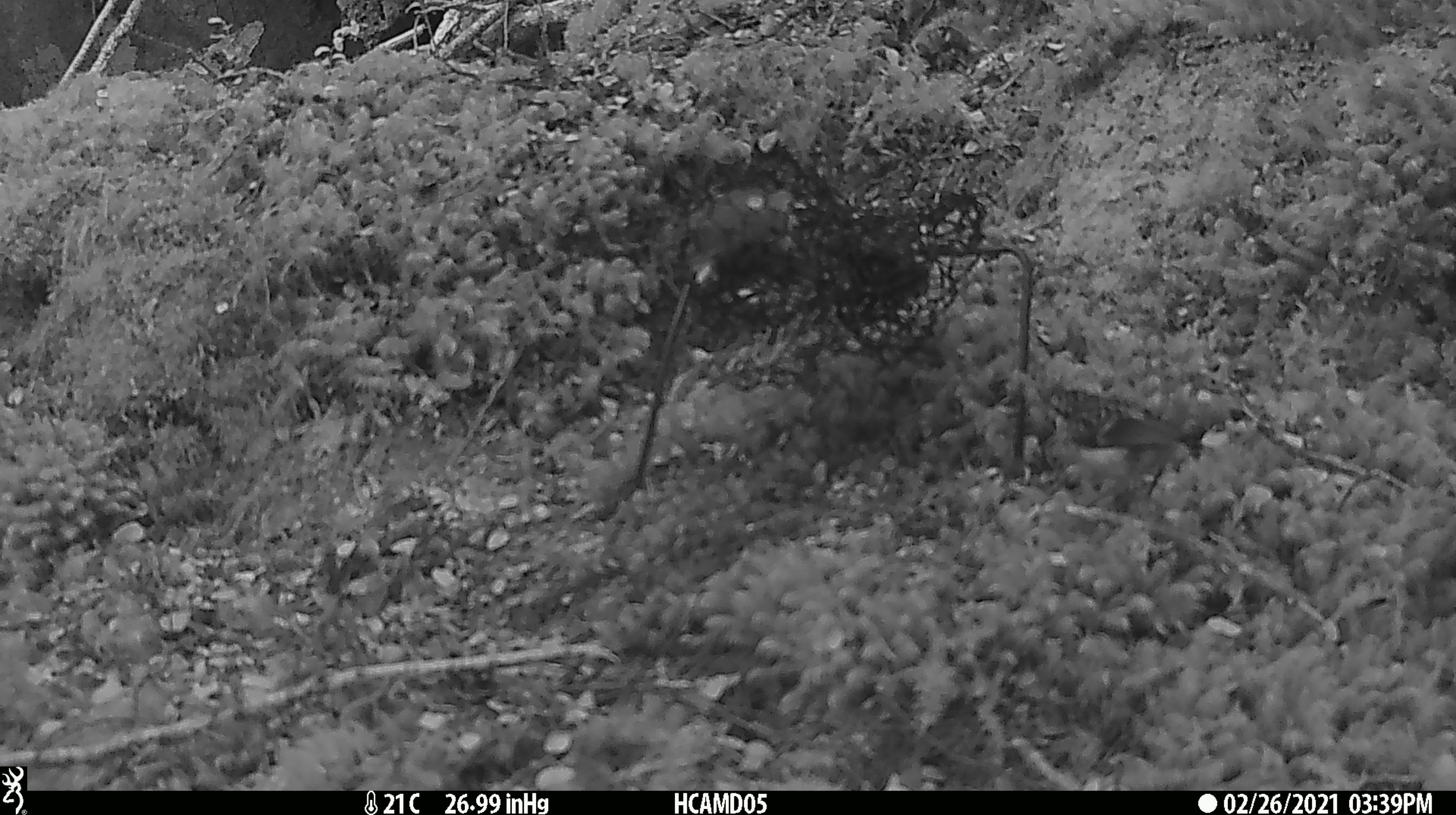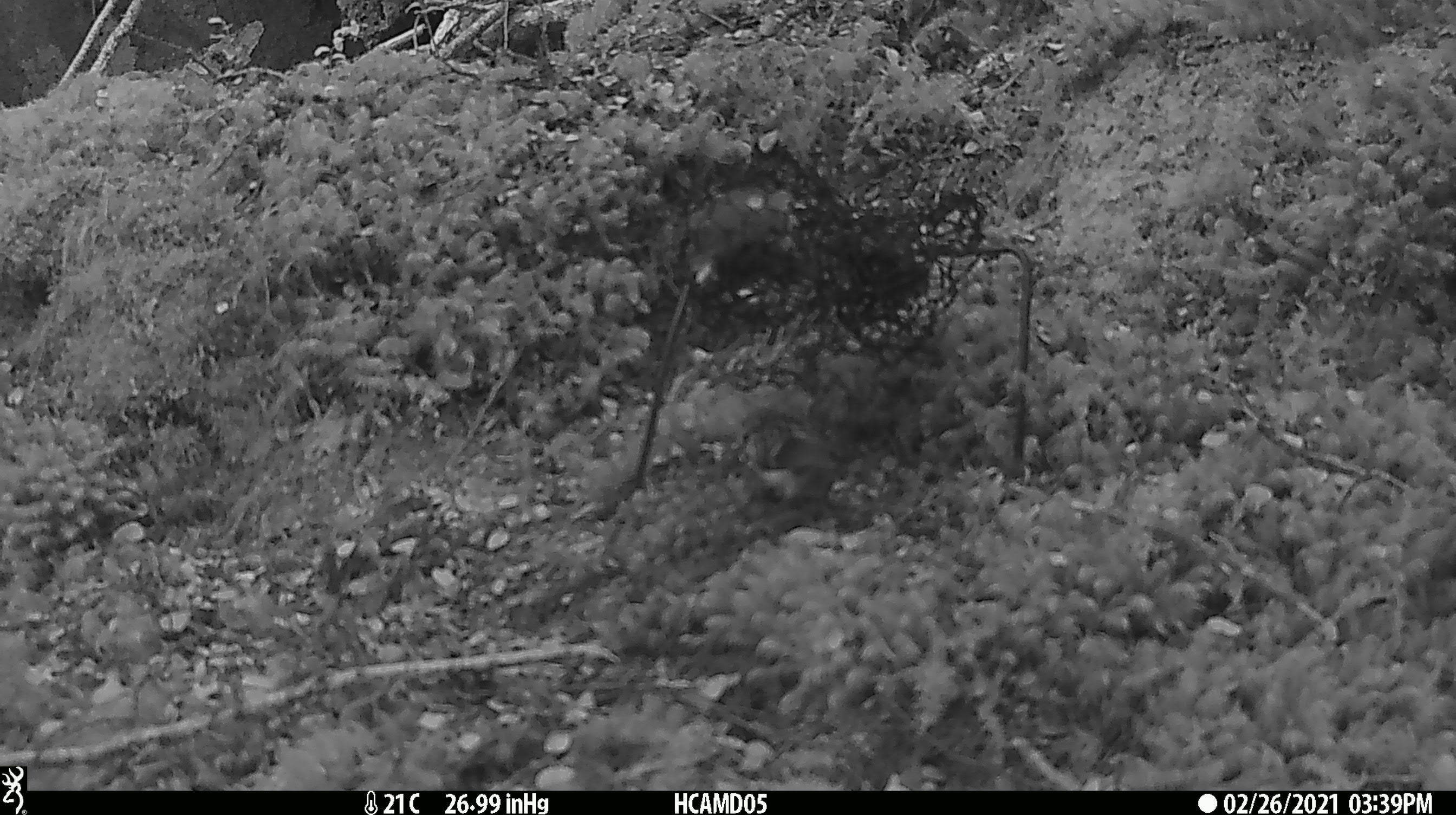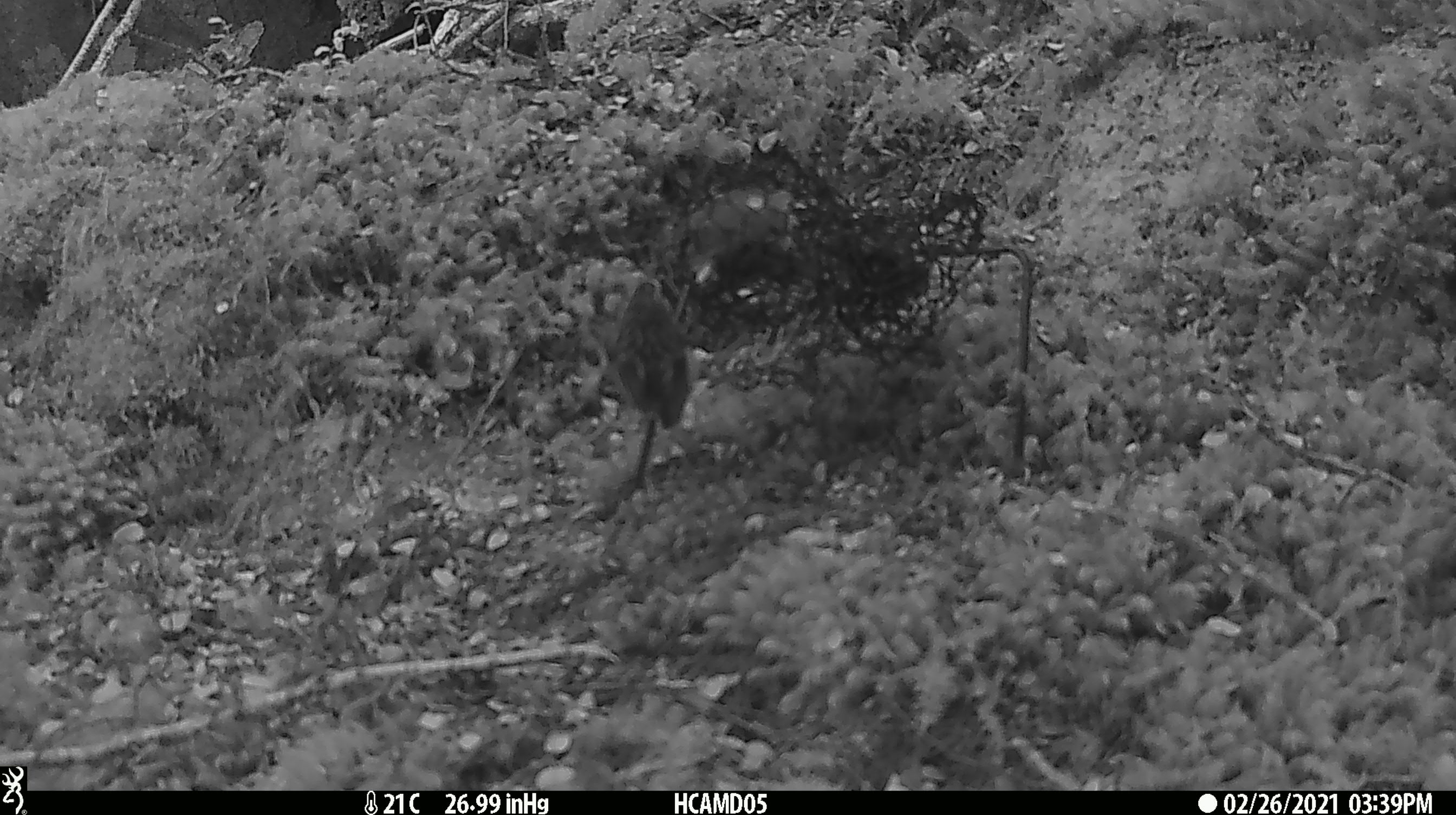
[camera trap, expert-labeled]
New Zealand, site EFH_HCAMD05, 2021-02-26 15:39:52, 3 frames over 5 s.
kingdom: Animalia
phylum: Chordata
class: Aves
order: Passeriformes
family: Acanthisittidae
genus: Acanthisitta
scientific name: Acanthisitta chloris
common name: rifleman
Rifleman (Acanthisitta chloris).